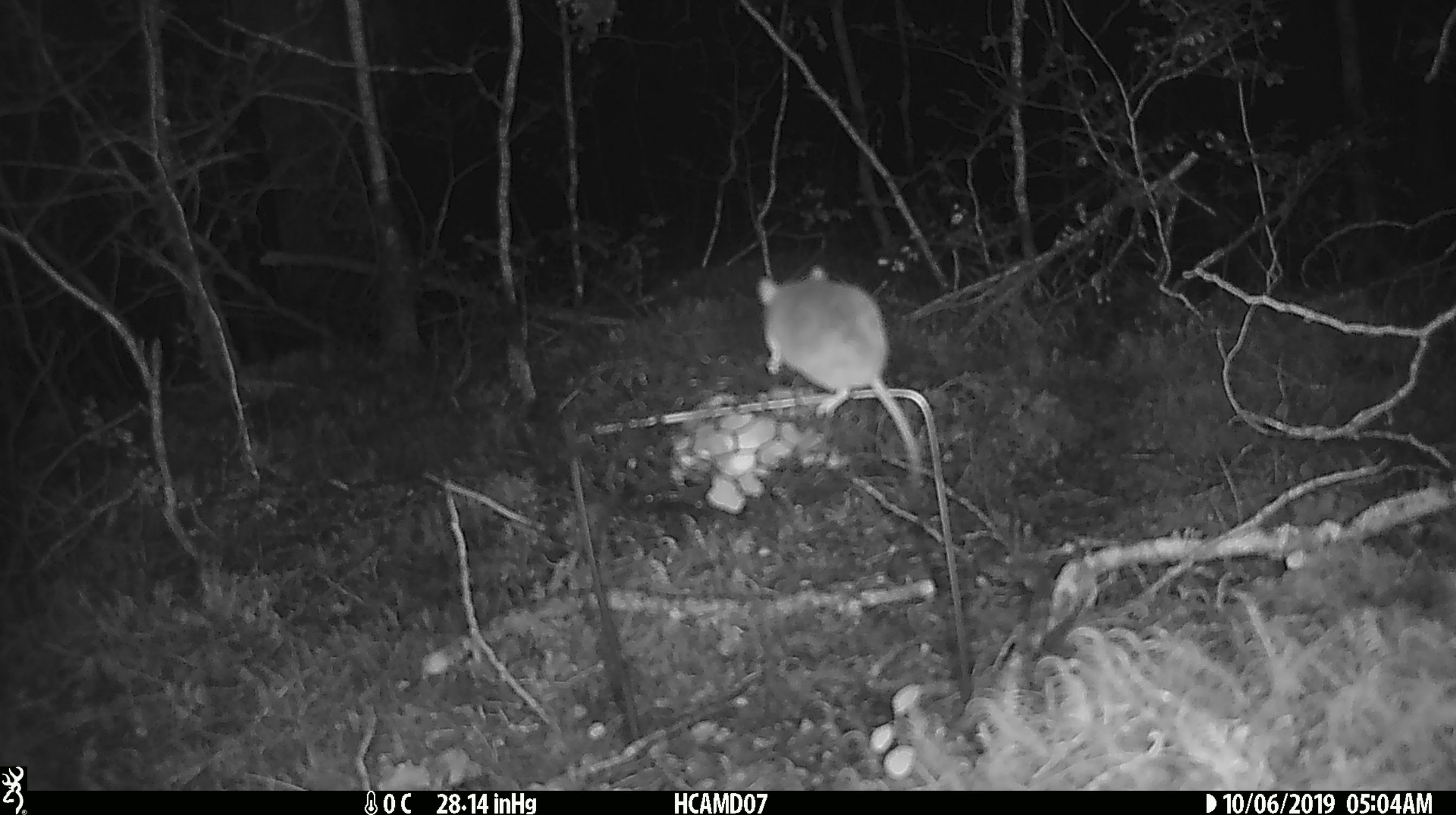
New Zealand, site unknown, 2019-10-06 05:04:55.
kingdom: Animalia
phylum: Chordata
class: Mammalia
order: Rodentia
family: Muridae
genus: Mus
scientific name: Mus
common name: mouse